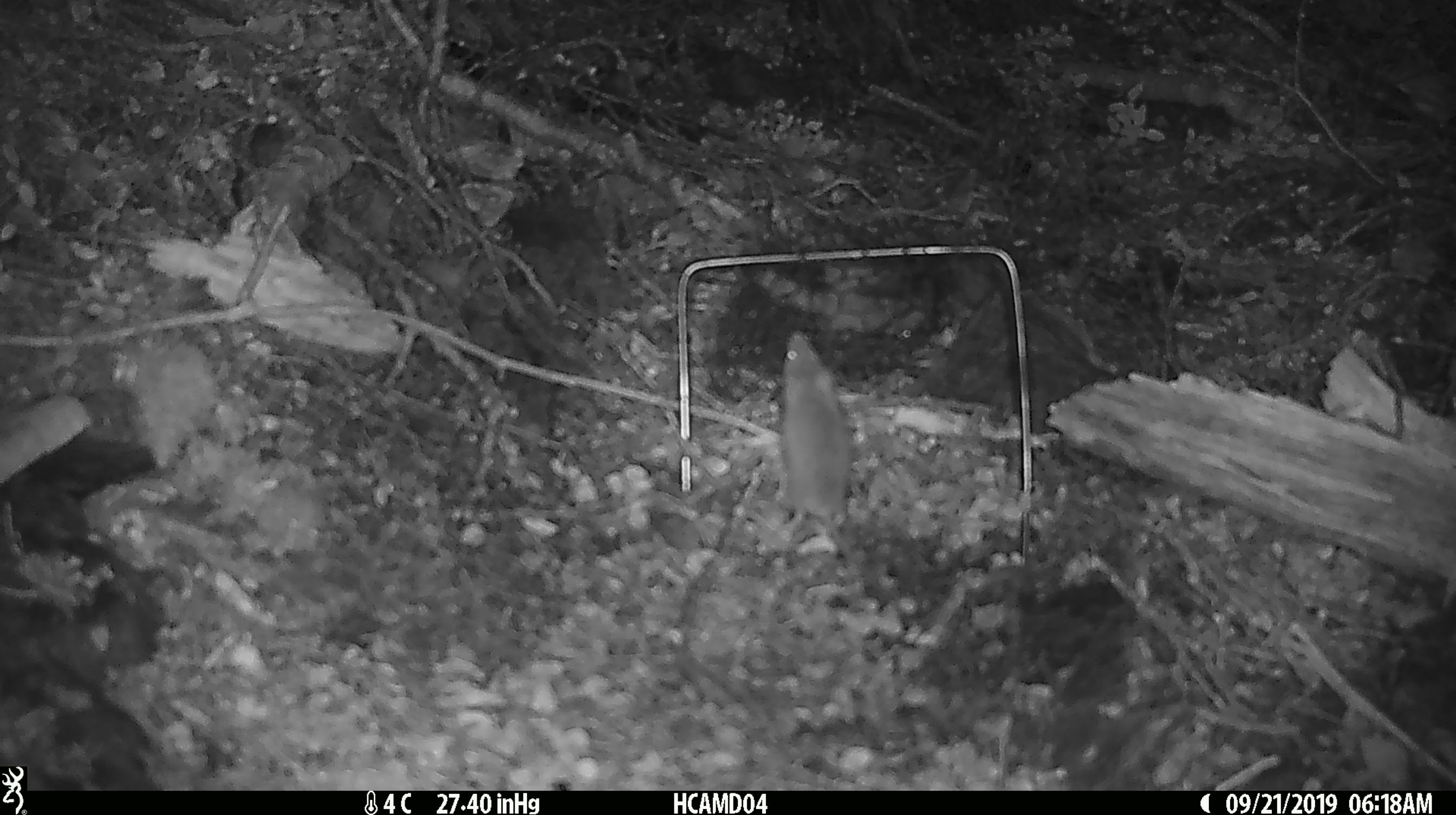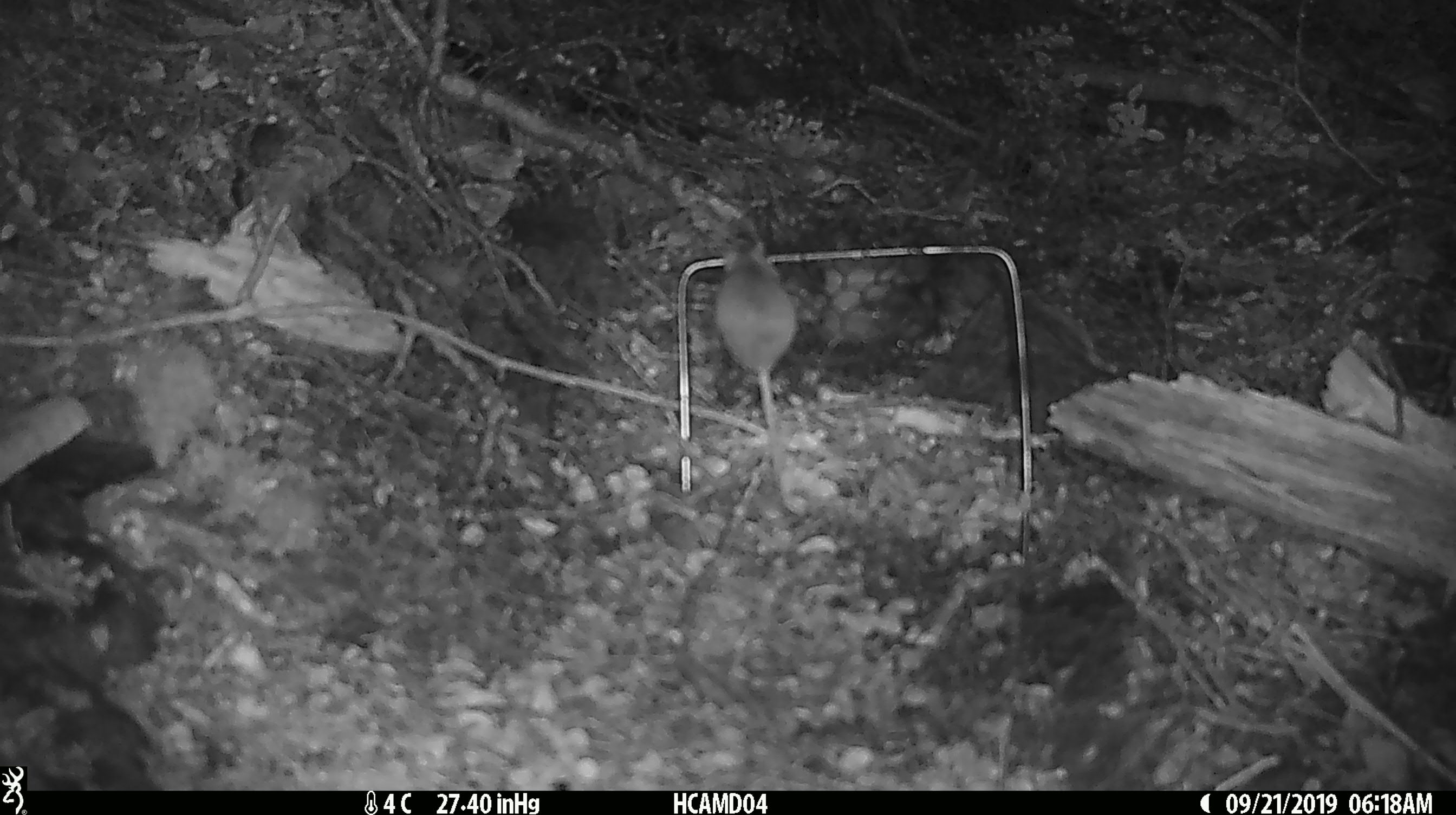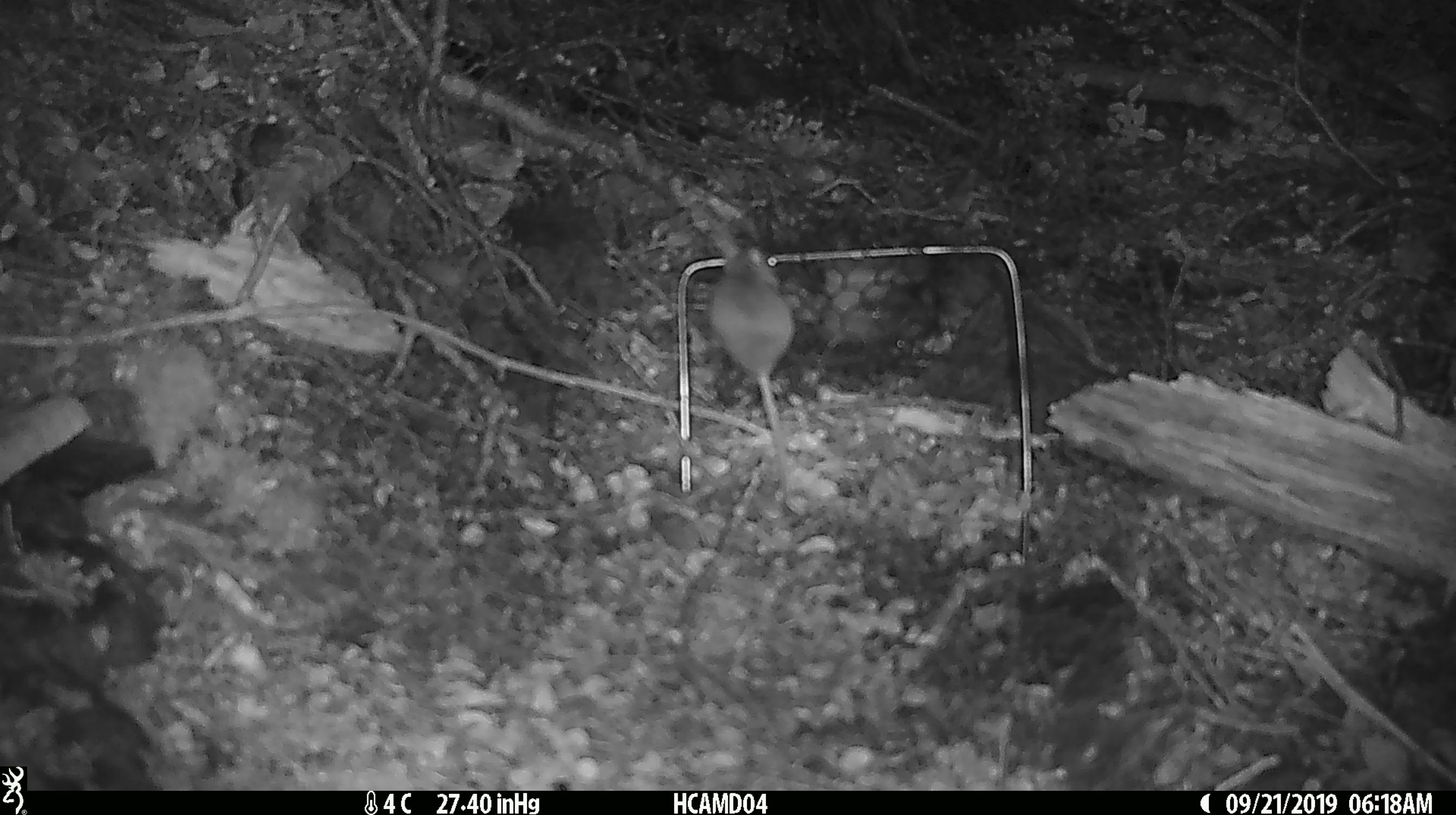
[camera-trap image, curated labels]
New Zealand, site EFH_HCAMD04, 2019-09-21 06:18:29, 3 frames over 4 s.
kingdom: Animalia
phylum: Chordata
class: Mammalia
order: Rodentia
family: Muridae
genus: Mus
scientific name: Mus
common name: mouse